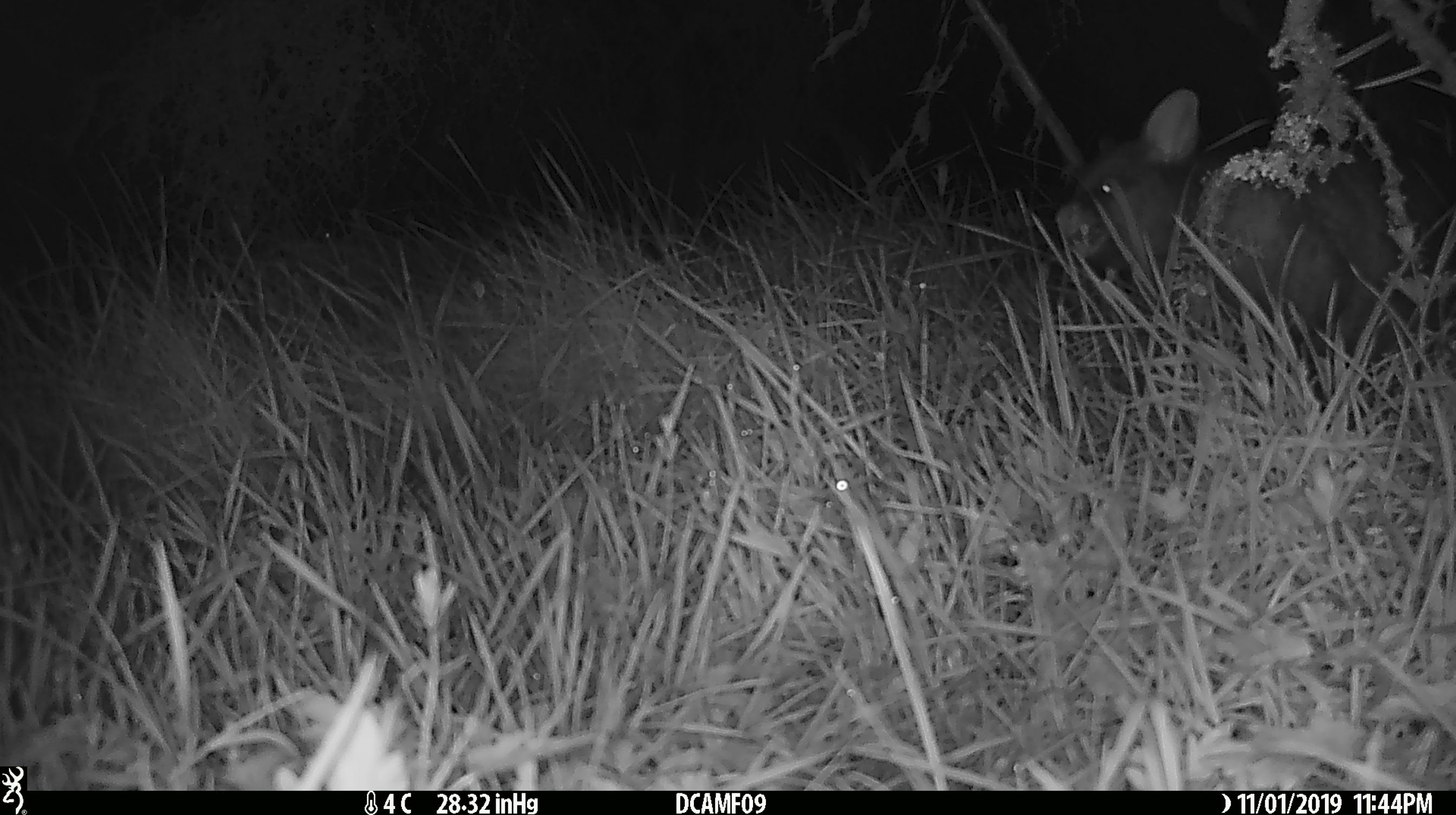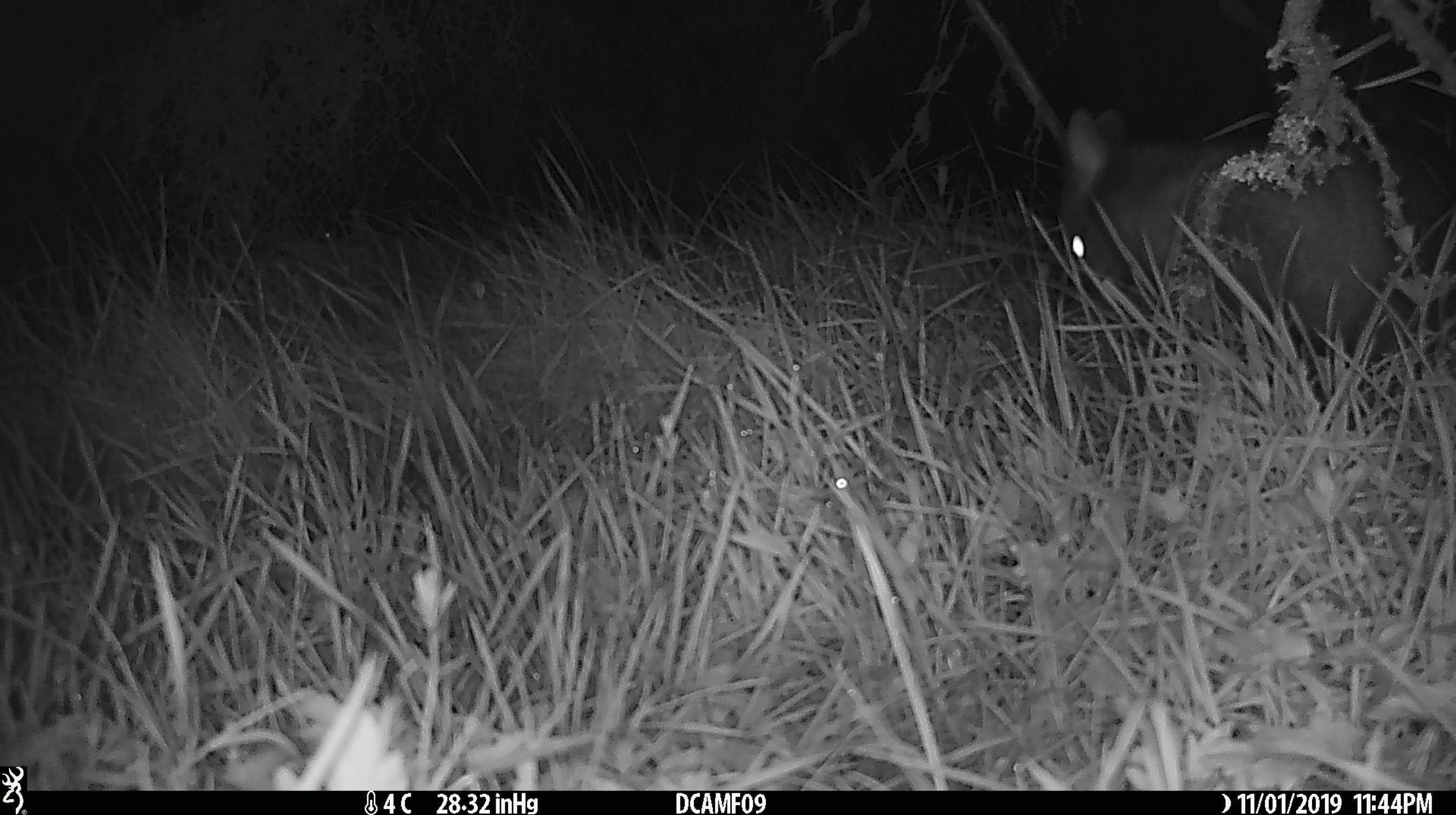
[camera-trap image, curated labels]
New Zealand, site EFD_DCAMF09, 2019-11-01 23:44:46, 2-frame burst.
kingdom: Animalia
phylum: Chordata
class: Mammalia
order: Diprotodontia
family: Phalangeridae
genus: Trichosurus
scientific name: Trichosurus vulpecula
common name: common brushtail possum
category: possum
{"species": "possum (common brushtail possum) (Trichosurus vulpecula)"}